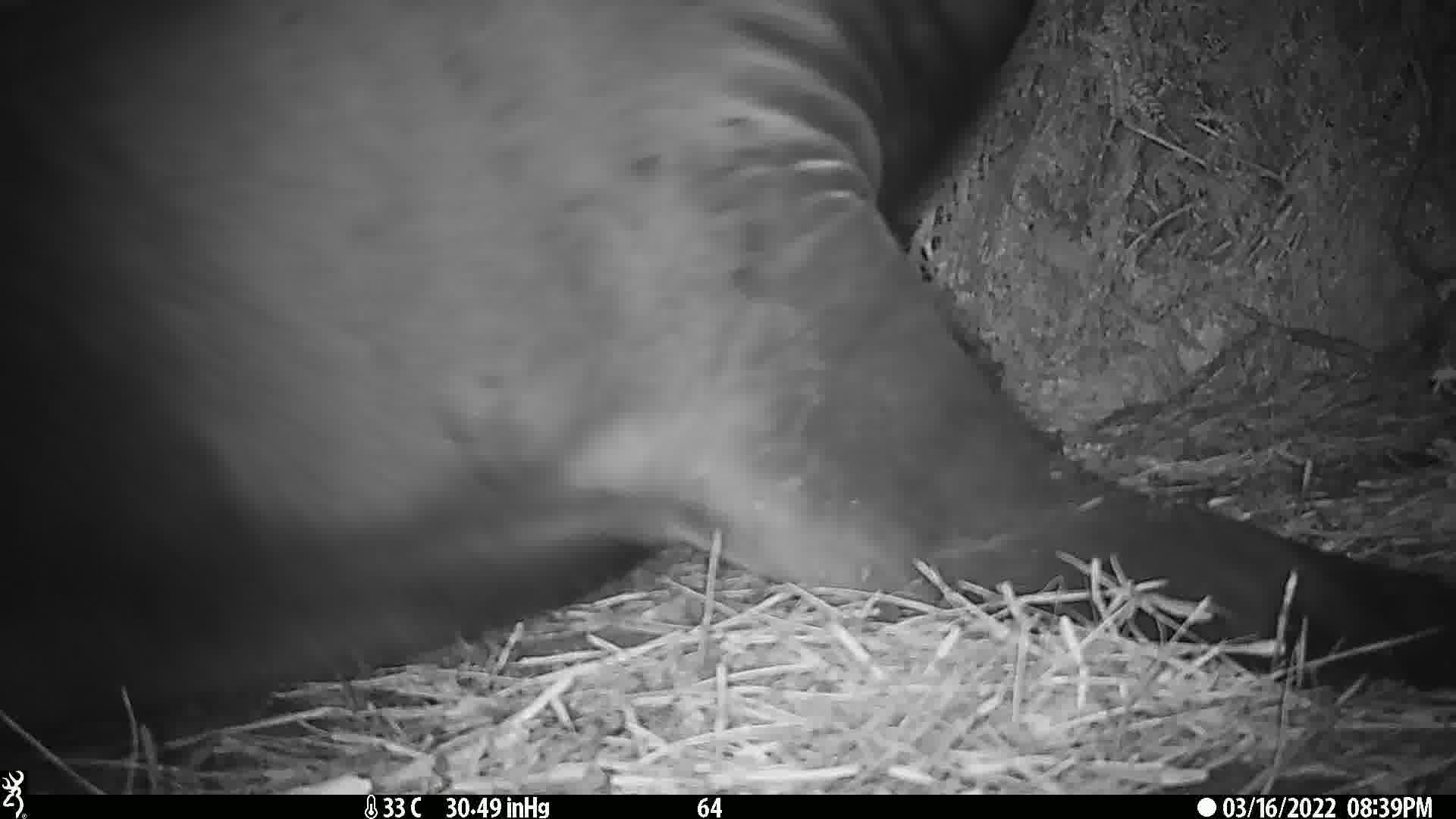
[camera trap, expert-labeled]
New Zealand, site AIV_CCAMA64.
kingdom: Animalia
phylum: Chordata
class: Mammalia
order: Carnivora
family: Otariidae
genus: Phocarctos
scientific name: Phocarctos hookeri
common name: new zealand sea lion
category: sealion